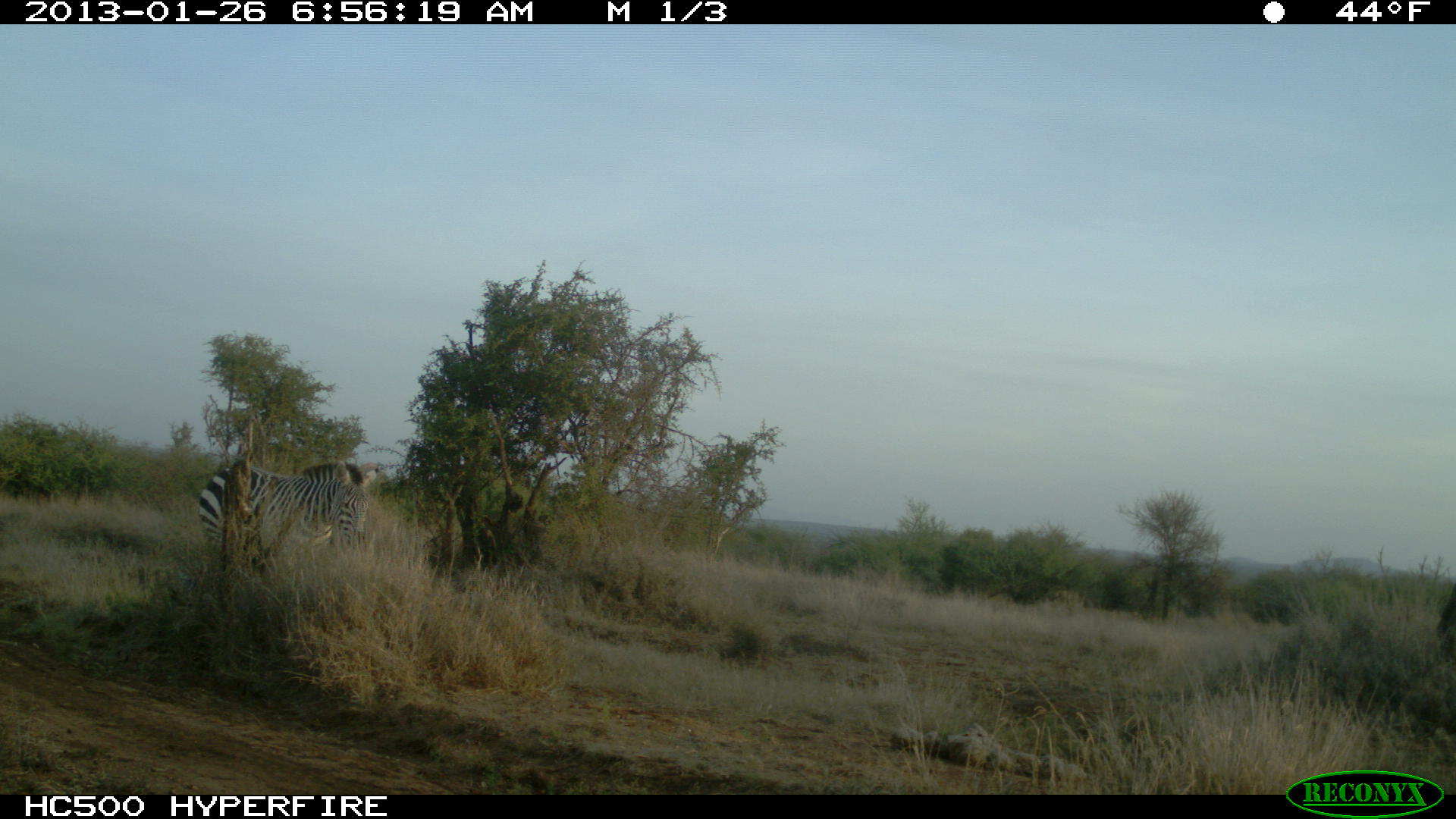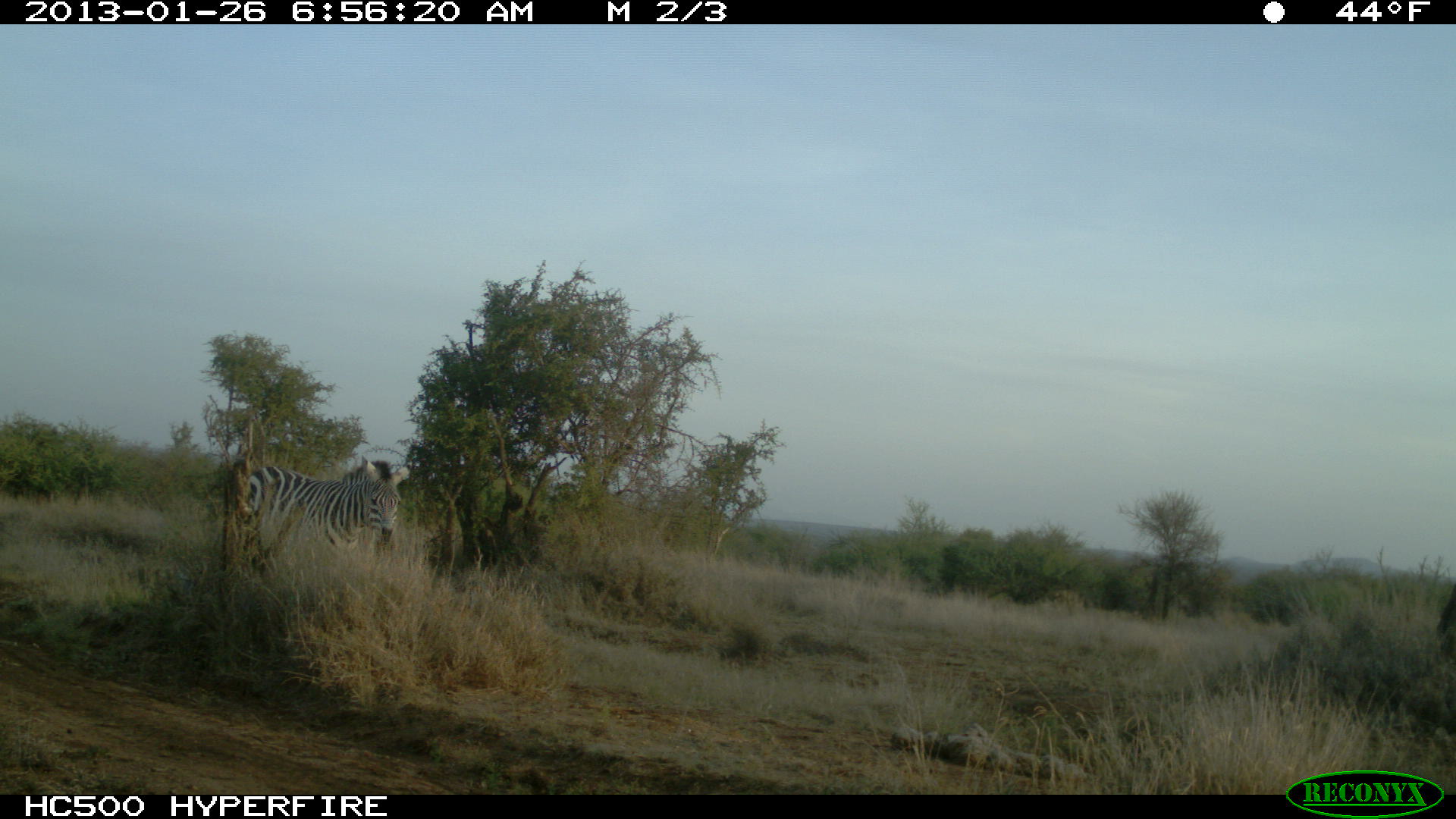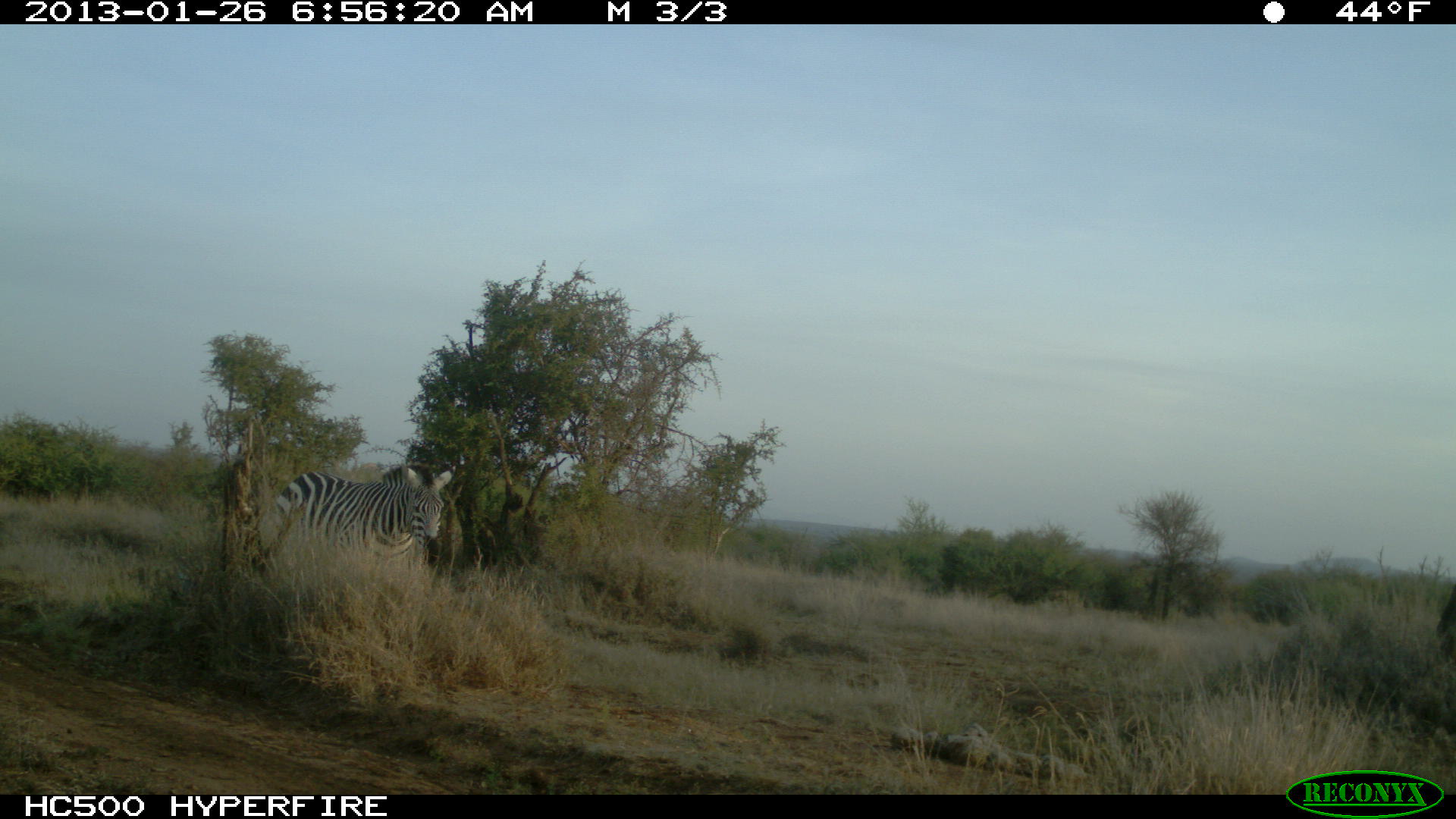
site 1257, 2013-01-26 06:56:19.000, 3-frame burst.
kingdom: Animalia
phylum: Chordata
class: Mammalia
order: Perissodactyla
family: Equidae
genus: Equus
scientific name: Equus quagga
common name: plains zebra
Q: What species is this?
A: Equus quagga (plains zebra).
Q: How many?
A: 1.